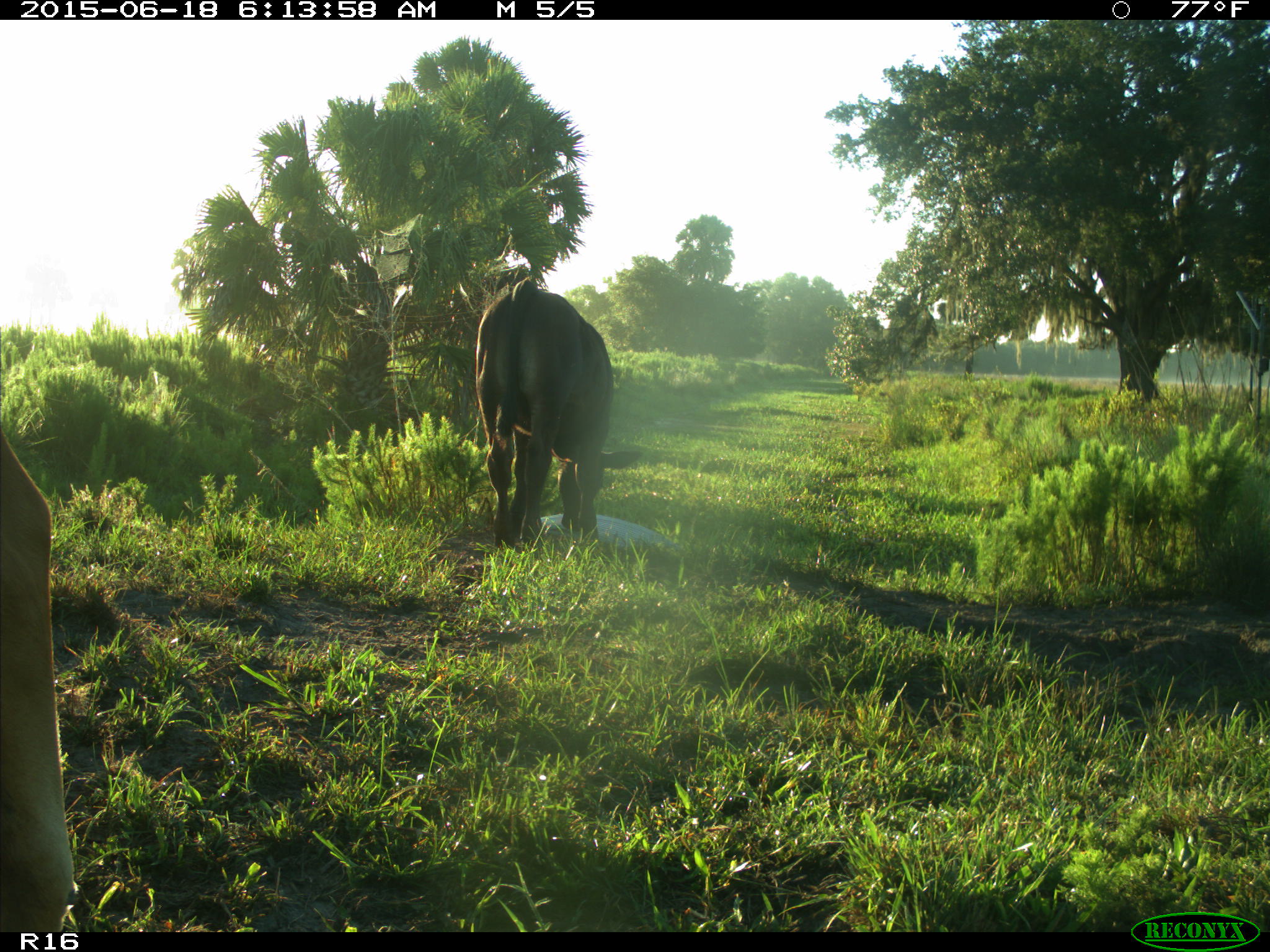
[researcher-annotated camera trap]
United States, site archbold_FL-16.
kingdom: Animalia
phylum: Chordata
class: Mammalia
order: Artiodactyla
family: Bovidae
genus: Bos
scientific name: Bos taurus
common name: domestic cow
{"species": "Bos taurus (domestic cow)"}